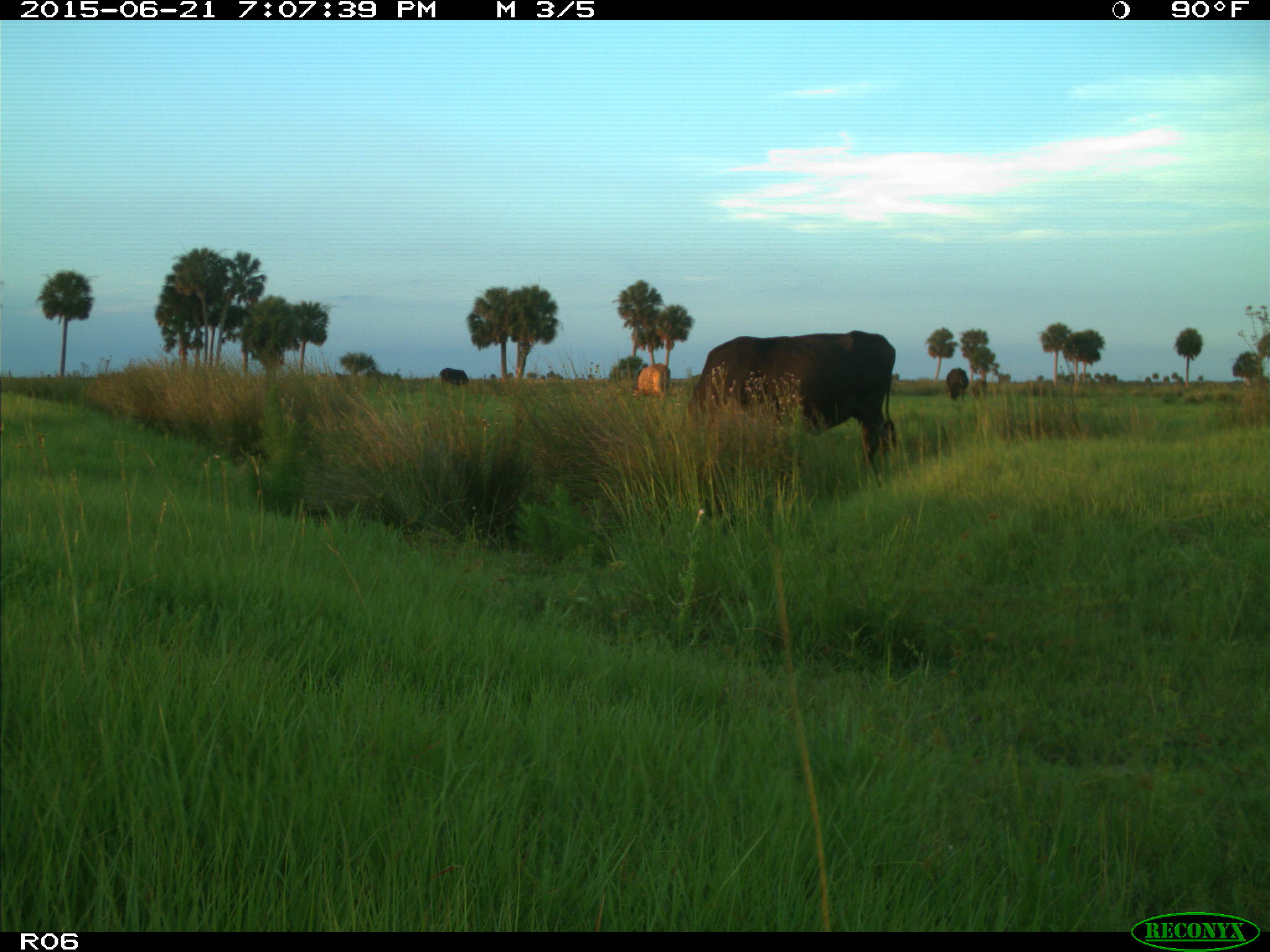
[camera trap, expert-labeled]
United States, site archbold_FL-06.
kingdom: Animalia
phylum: Chordata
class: Mammalia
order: Artiodactyla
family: Bovidae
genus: Bos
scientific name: Bos taurus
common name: domestic cow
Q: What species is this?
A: Bos taurus (domestic cow).